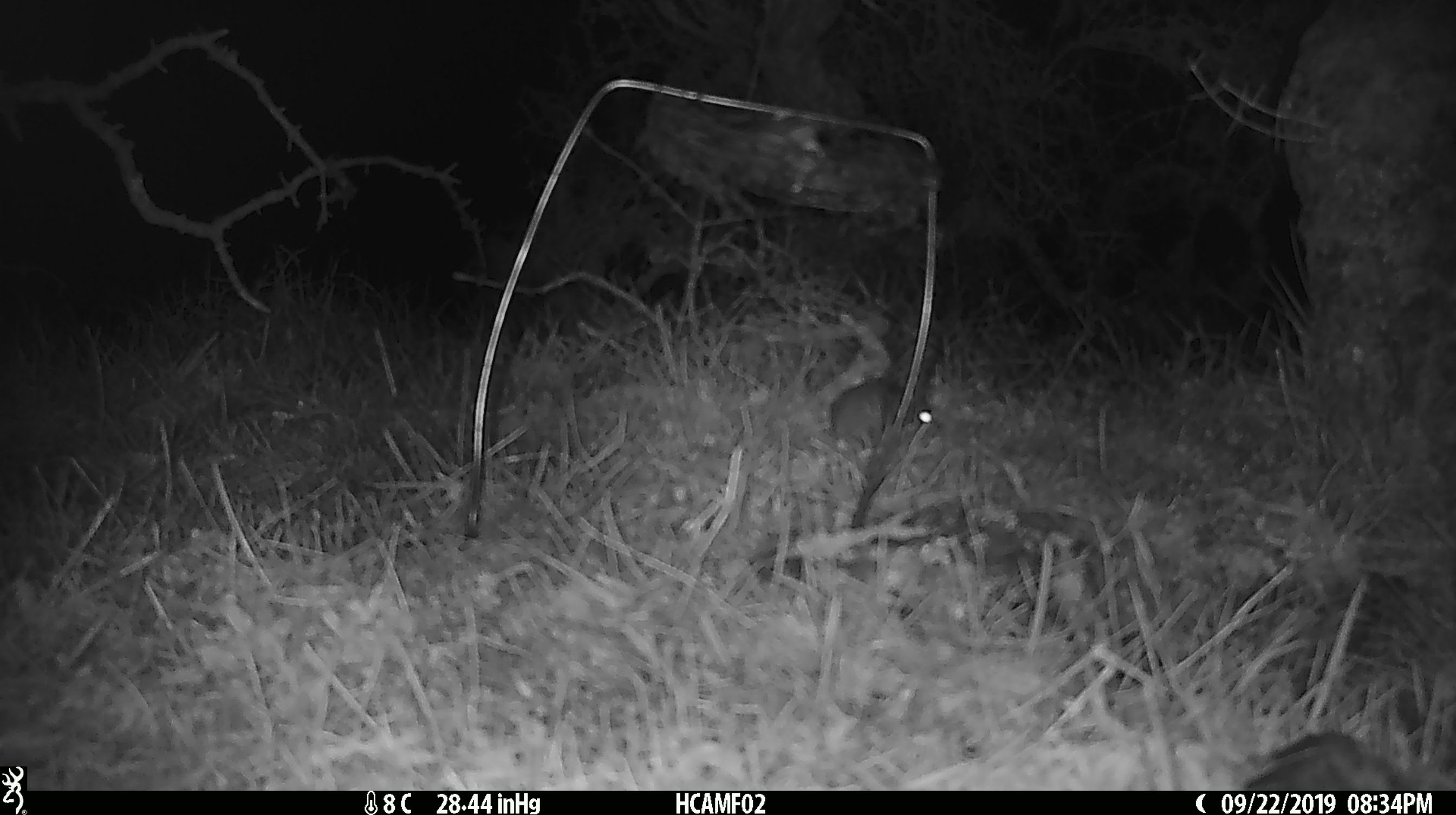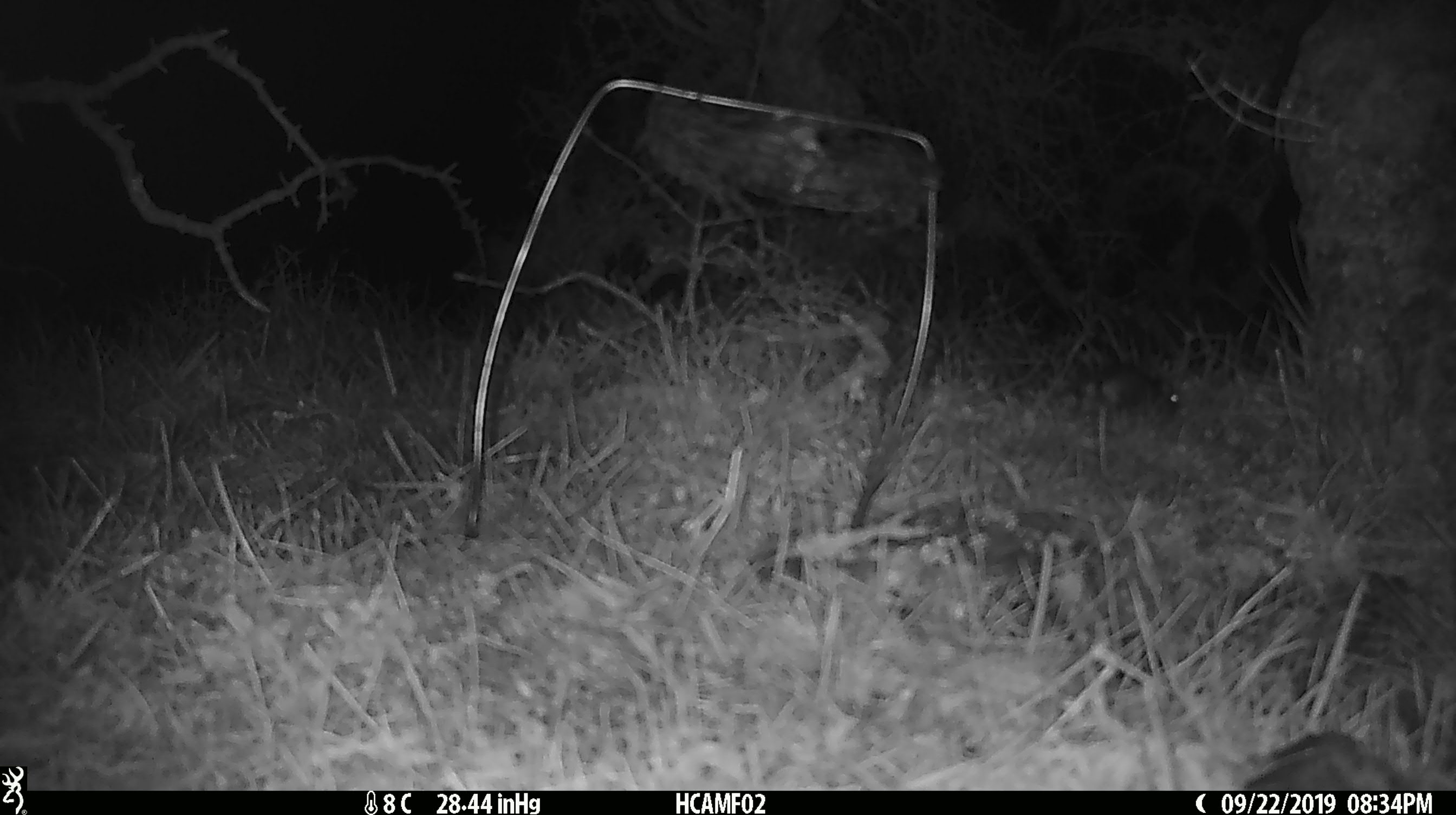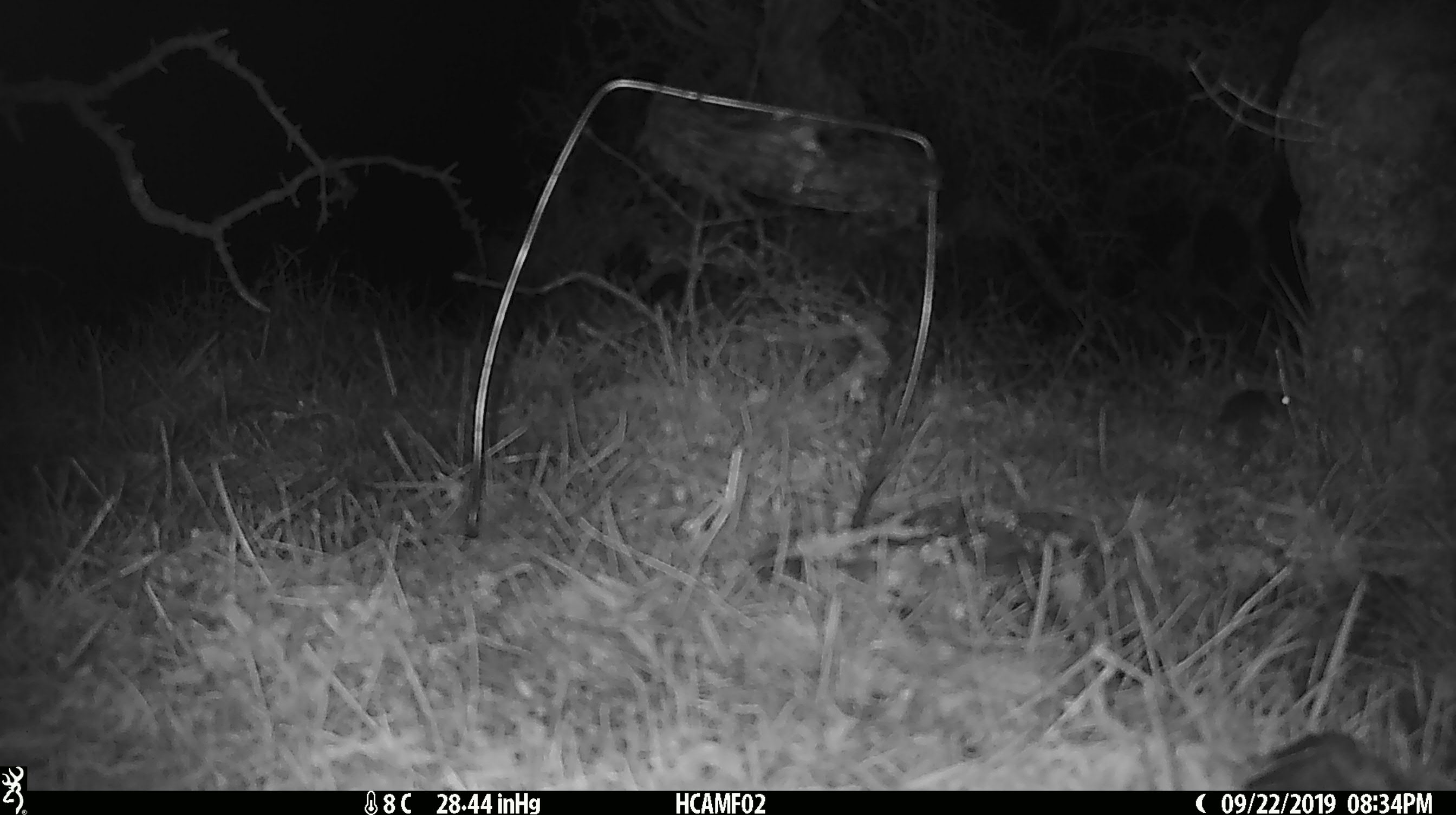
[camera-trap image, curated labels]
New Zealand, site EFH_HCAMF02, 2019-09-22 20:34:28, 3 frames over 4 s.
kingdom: Animalia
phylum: Chordata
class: Mammalia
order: Rodentia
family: Muridae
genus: Mus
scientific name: Mus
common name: mouse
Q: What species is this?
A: Mouse (Mus).